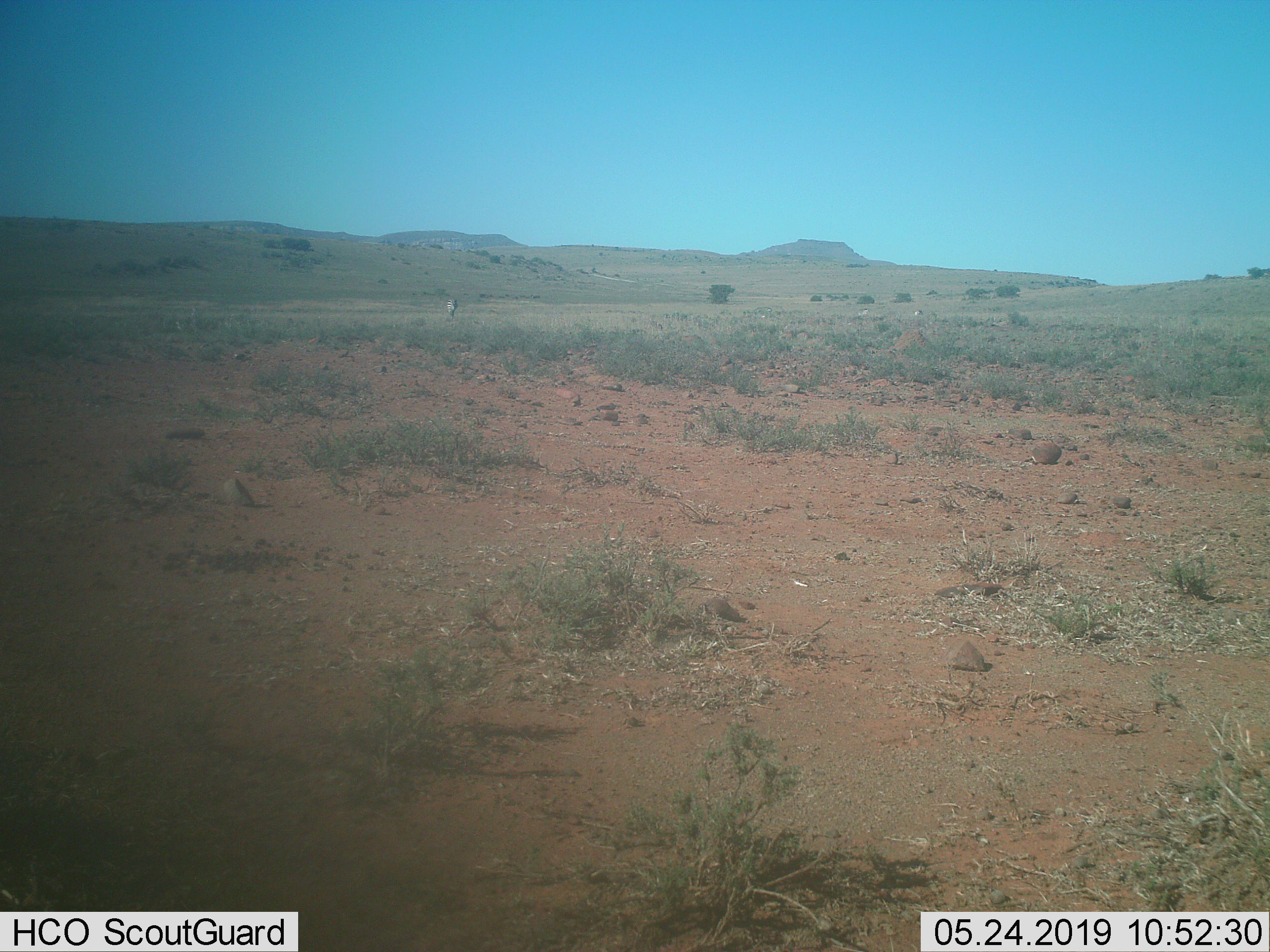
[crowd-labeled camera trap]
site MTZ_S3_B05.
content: unidentified animal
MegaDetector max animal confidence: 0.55